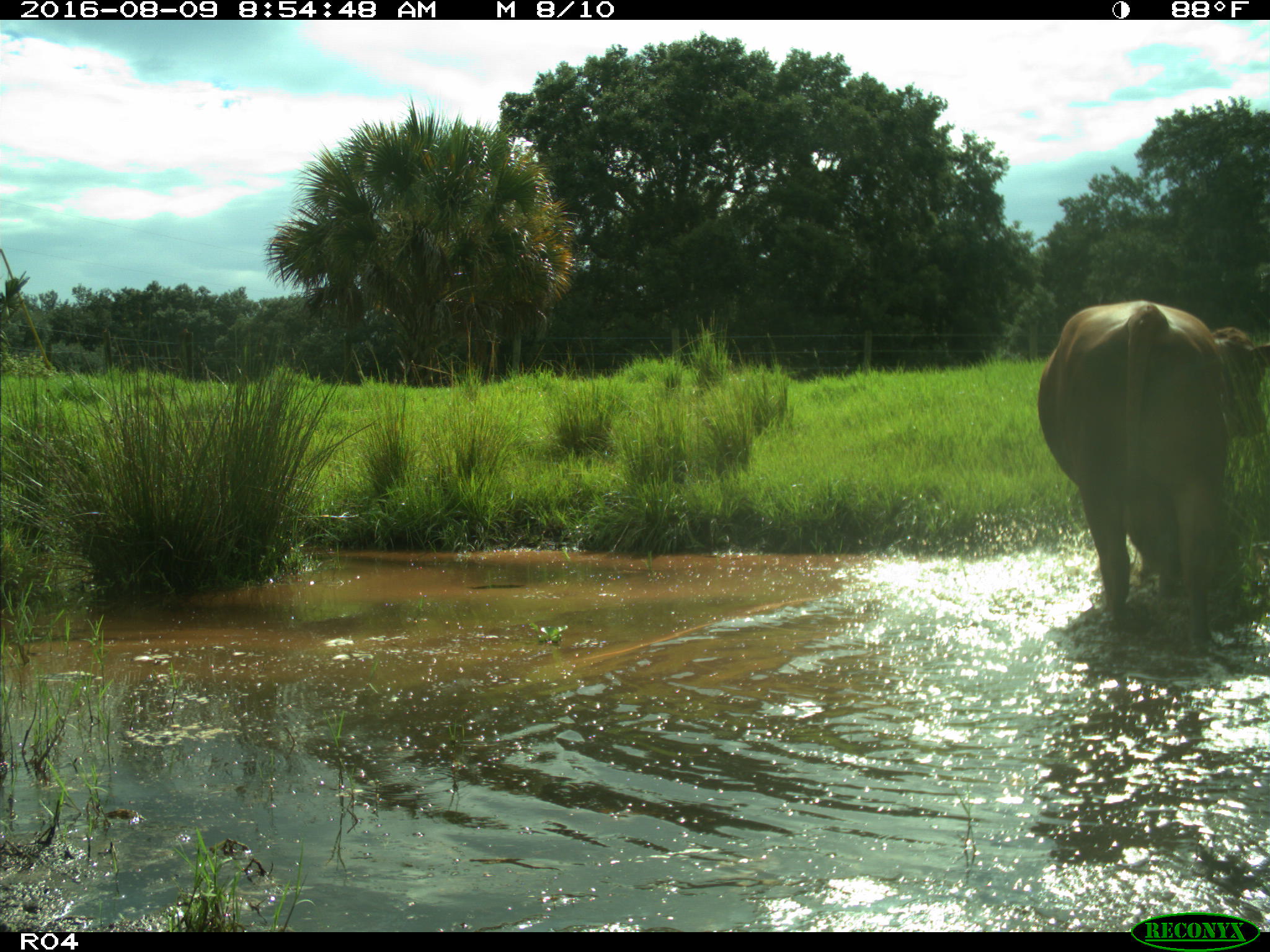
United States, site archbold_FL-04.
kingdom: Animalia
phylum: Chordata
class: Mammalia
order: Artiodactyla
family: Bovidae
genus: Bos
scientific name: Bos taurus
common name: domestic cow